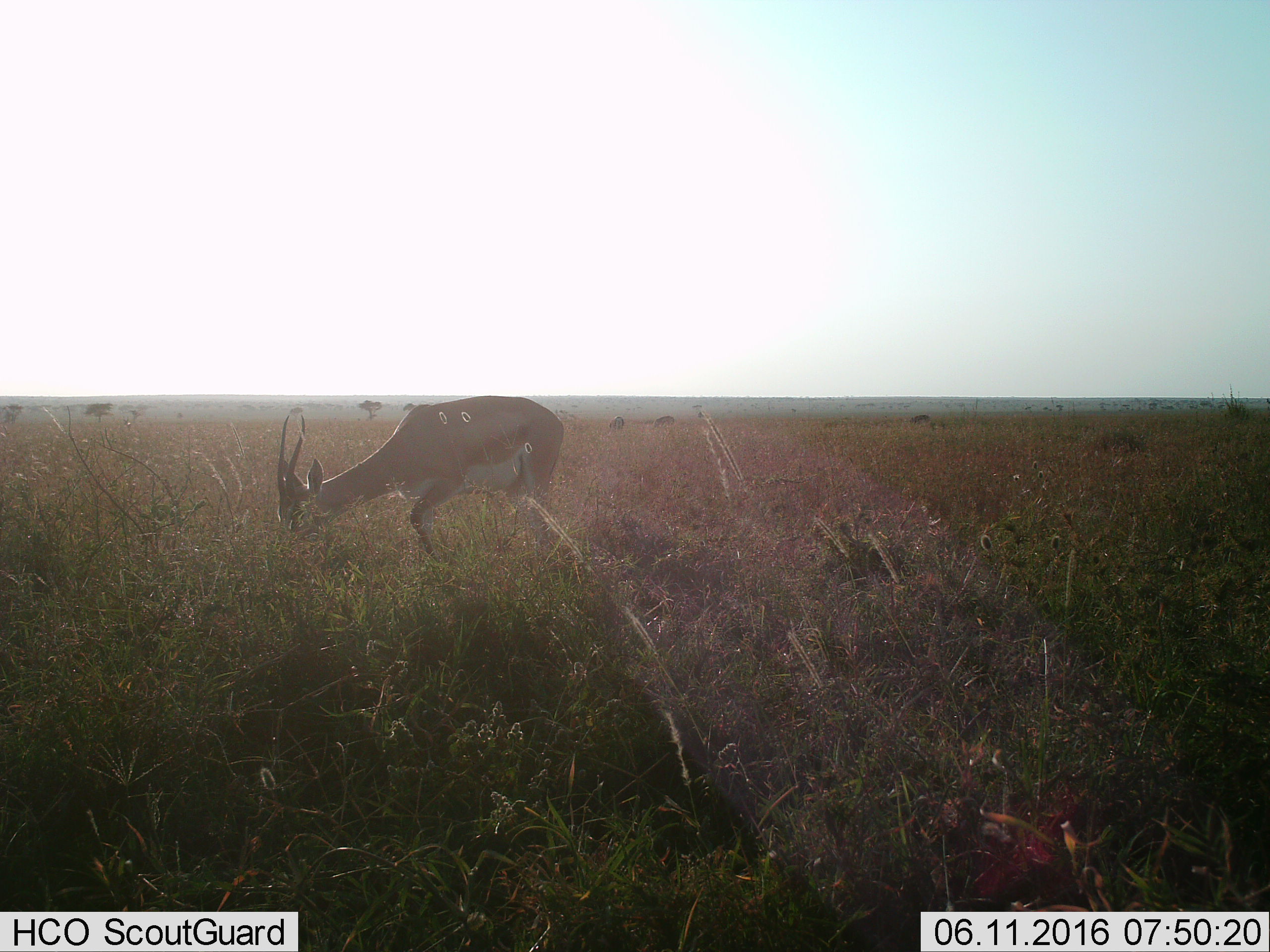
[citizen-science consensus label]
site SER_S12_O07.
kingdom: Animalia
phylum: Chordata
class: Mammalia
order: Artiodactyla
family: Bovidae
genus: Eudorcas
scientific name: Eudorcas thomsonii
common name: thomson's gazelle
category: gazellethomsons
Gazellethomsons (thomson's gazelle) (Eudorcas thomsonii), count 1. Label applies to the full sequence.